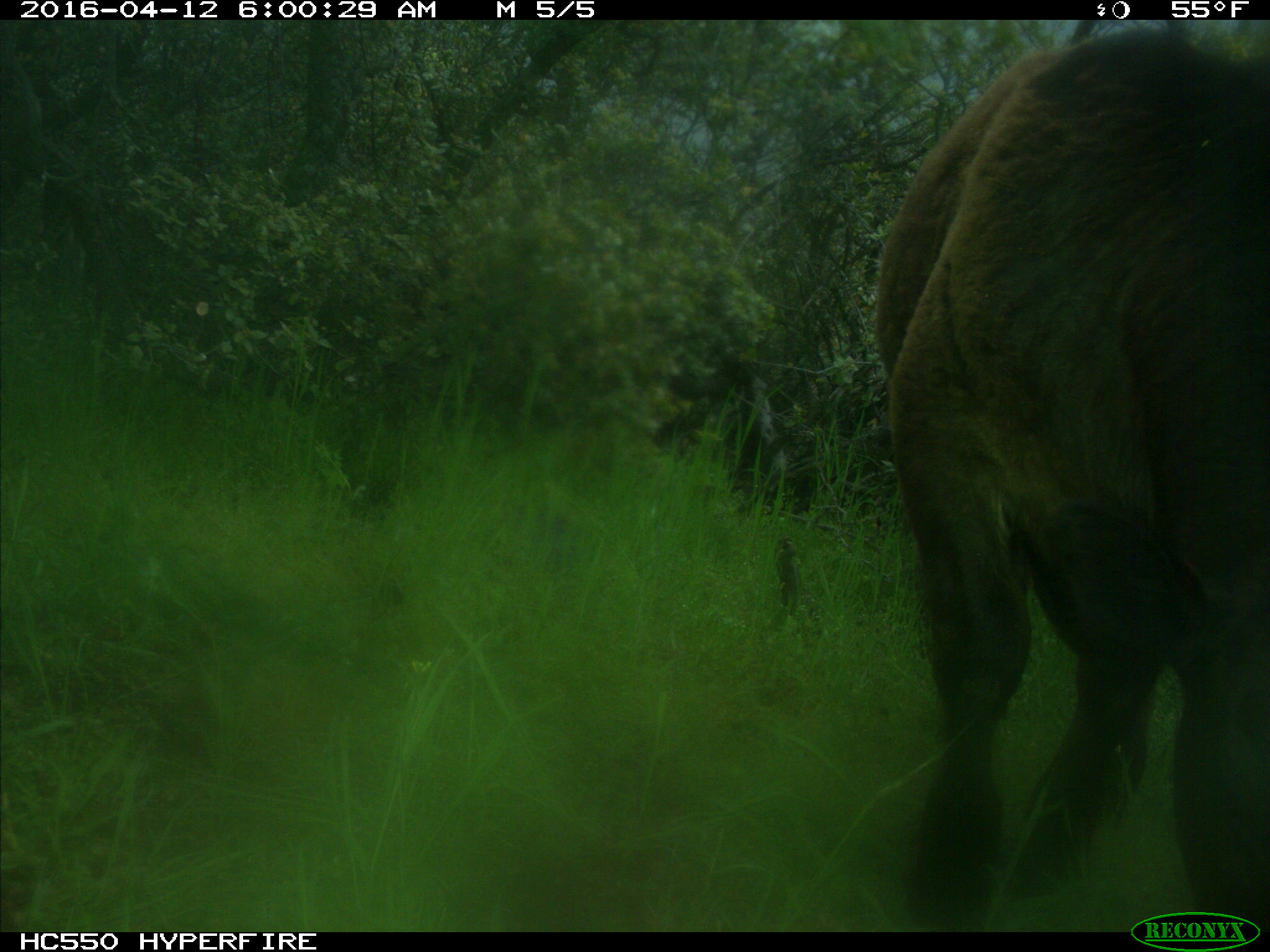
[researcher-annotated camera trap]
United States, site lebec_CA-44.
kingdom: Animalia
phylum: Chordata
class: Mammalia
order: Artiodactyla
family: Bovidae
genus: Bos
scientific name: Bos taurus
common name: domestic cow